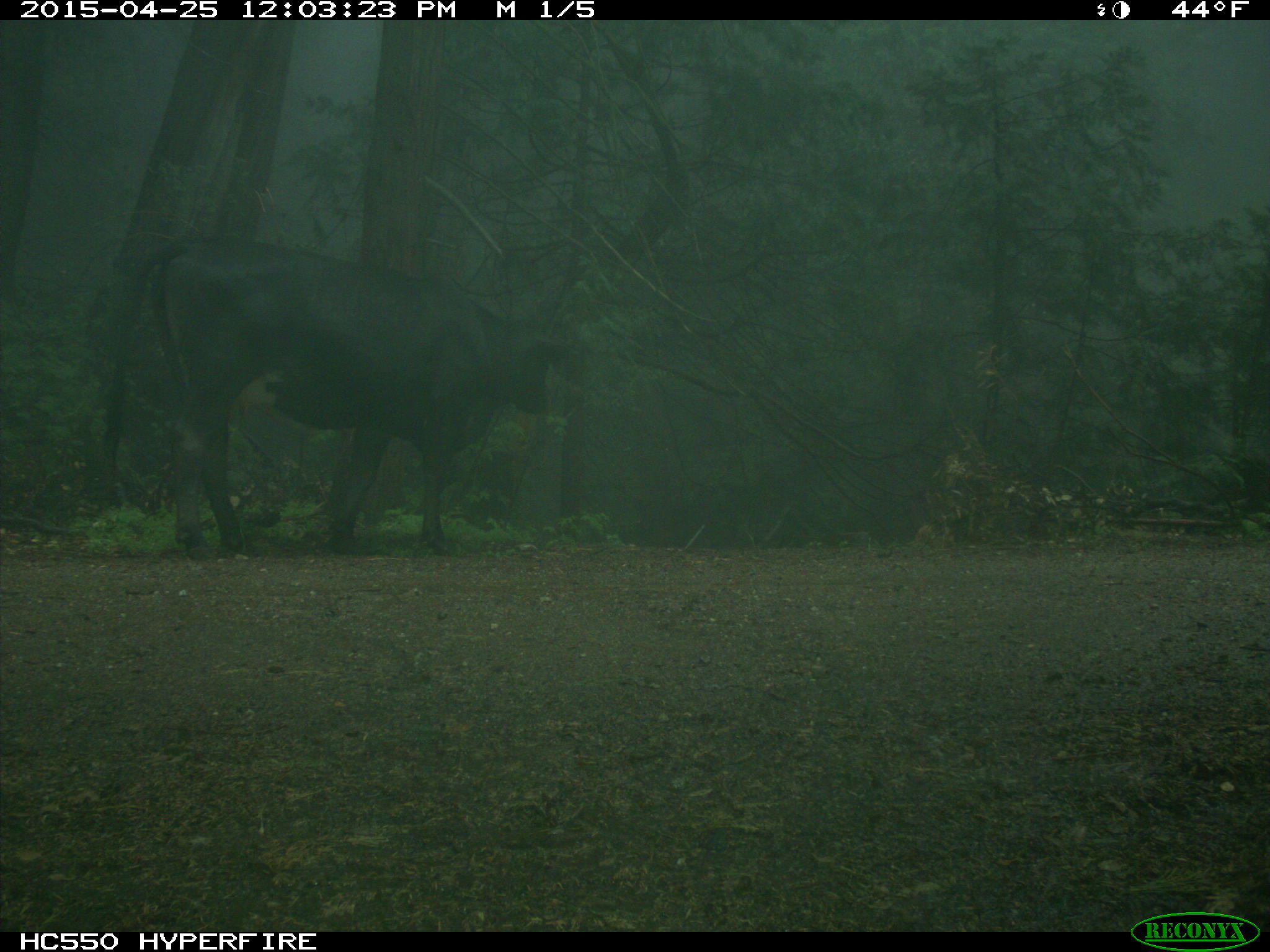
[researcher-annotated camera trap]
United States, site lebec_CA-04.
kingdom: Animalia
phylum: Chordata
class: Mammalia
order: Artiodactyla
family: Bovidae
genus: Bos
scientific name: Bos taurus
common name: domestic cow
Bos taurus (domestic cow).